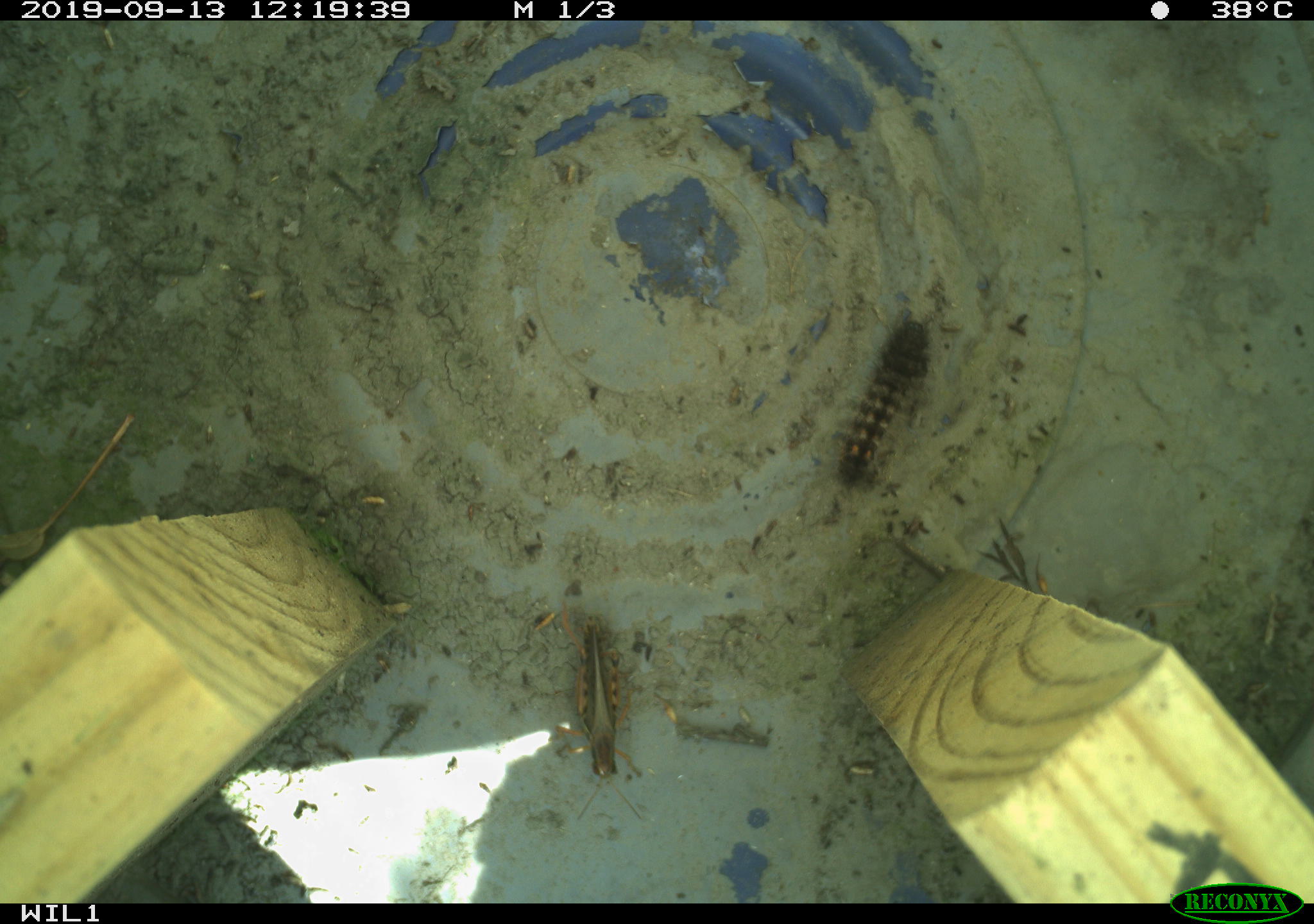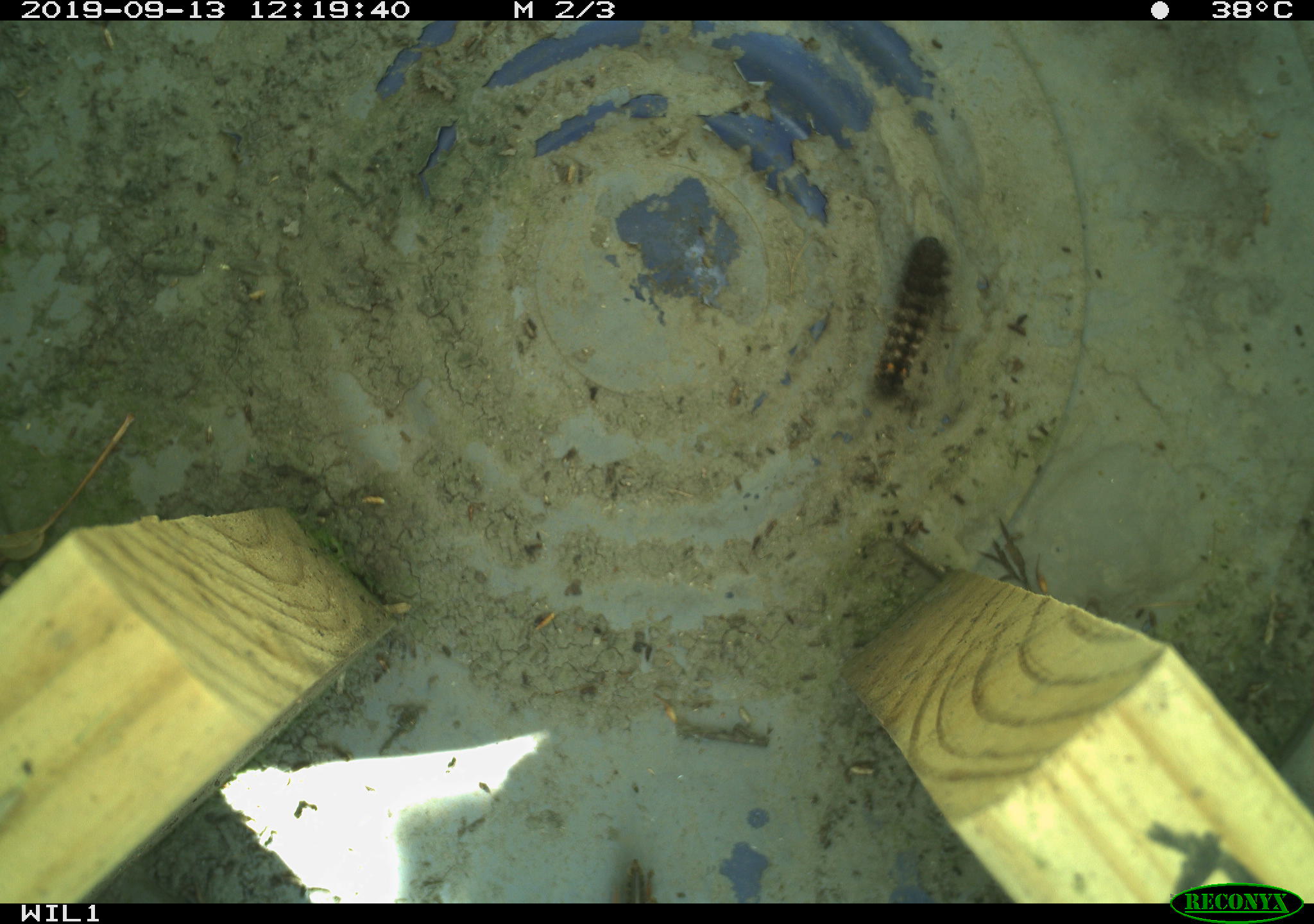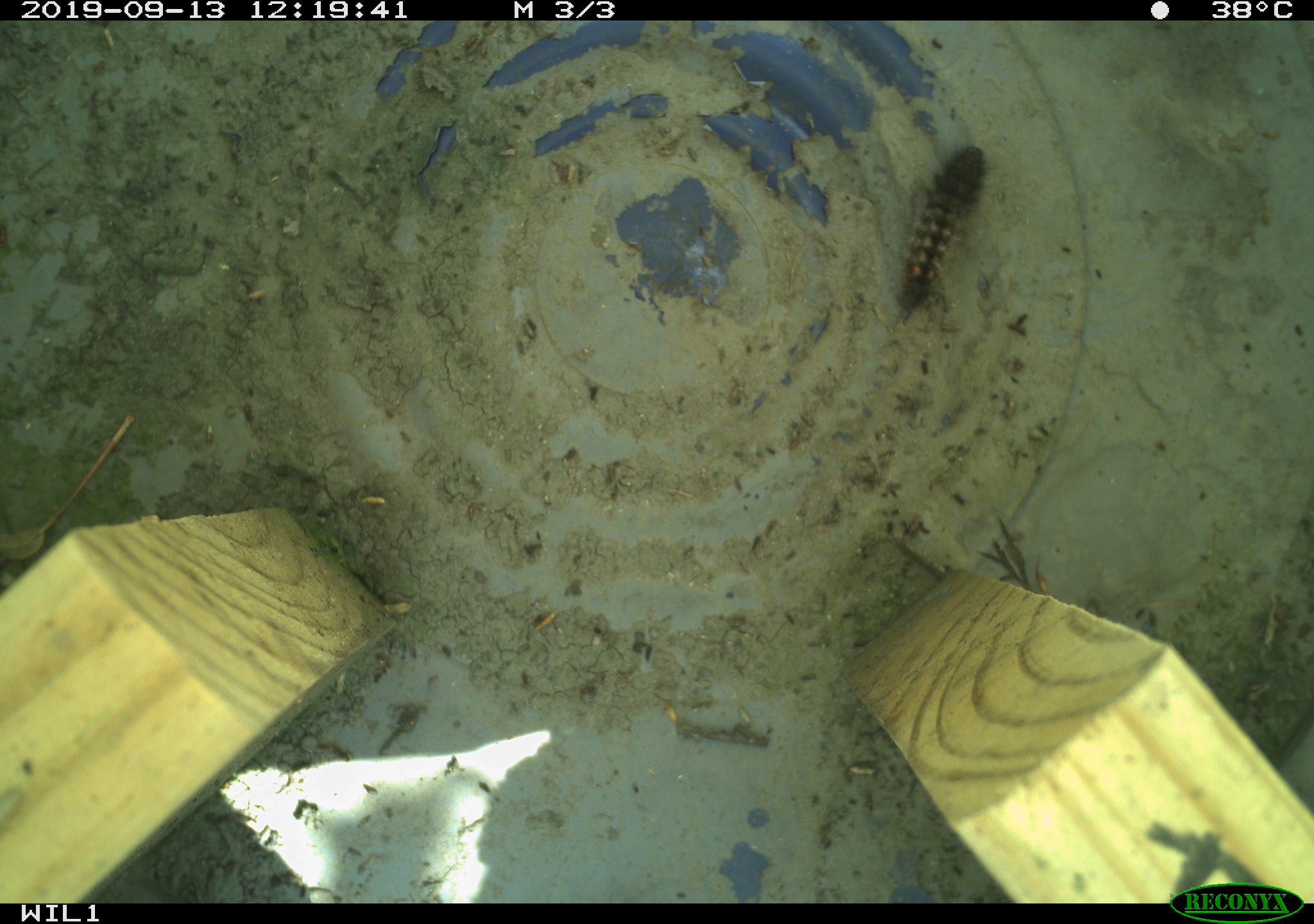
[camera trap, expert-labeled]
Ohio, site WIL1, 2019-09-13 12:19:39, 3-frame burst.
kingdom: Animalia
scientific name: Animalia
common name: animal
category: invertebrate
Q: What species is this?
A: Invertebrate (animal) (Animalia).